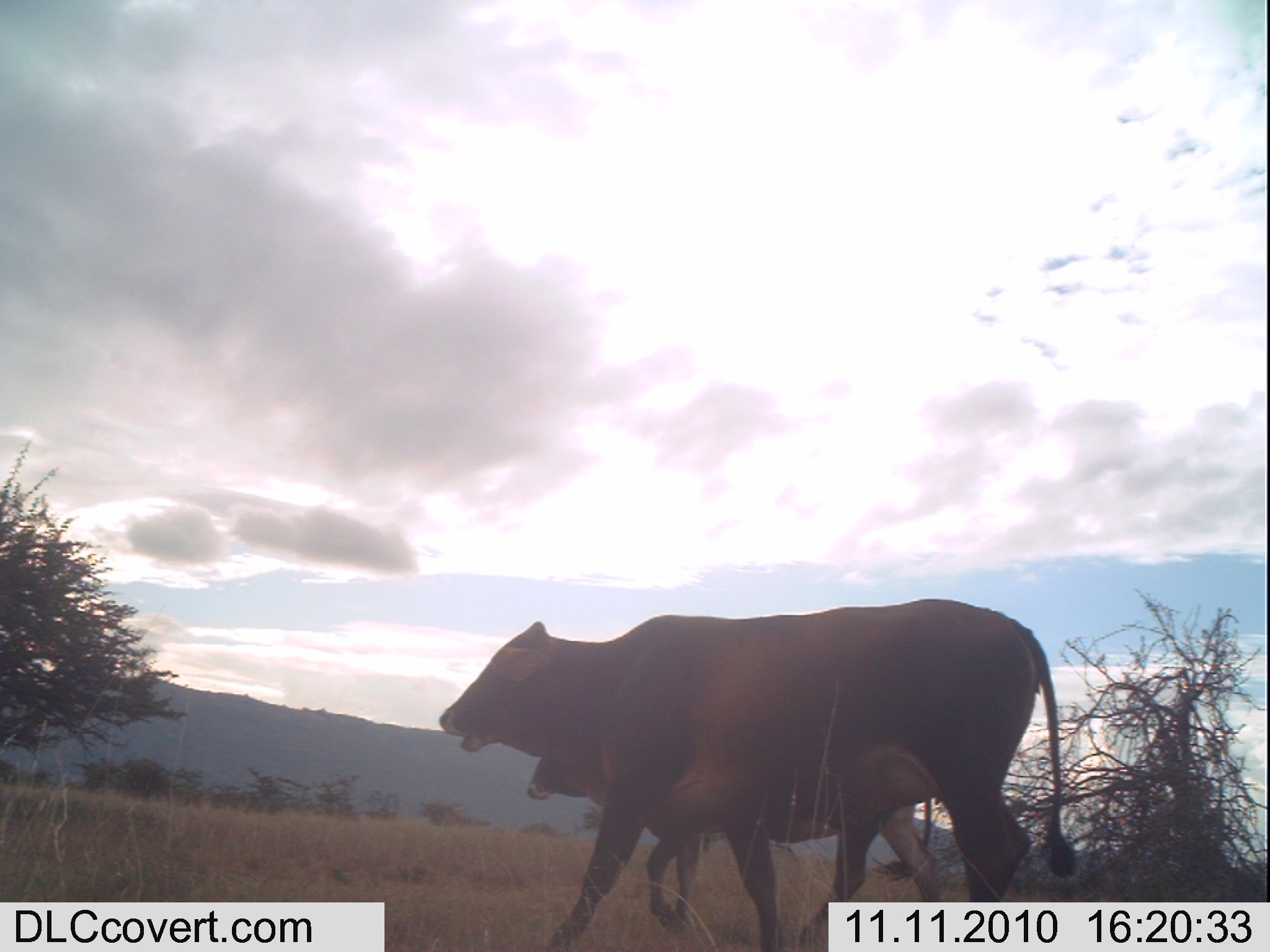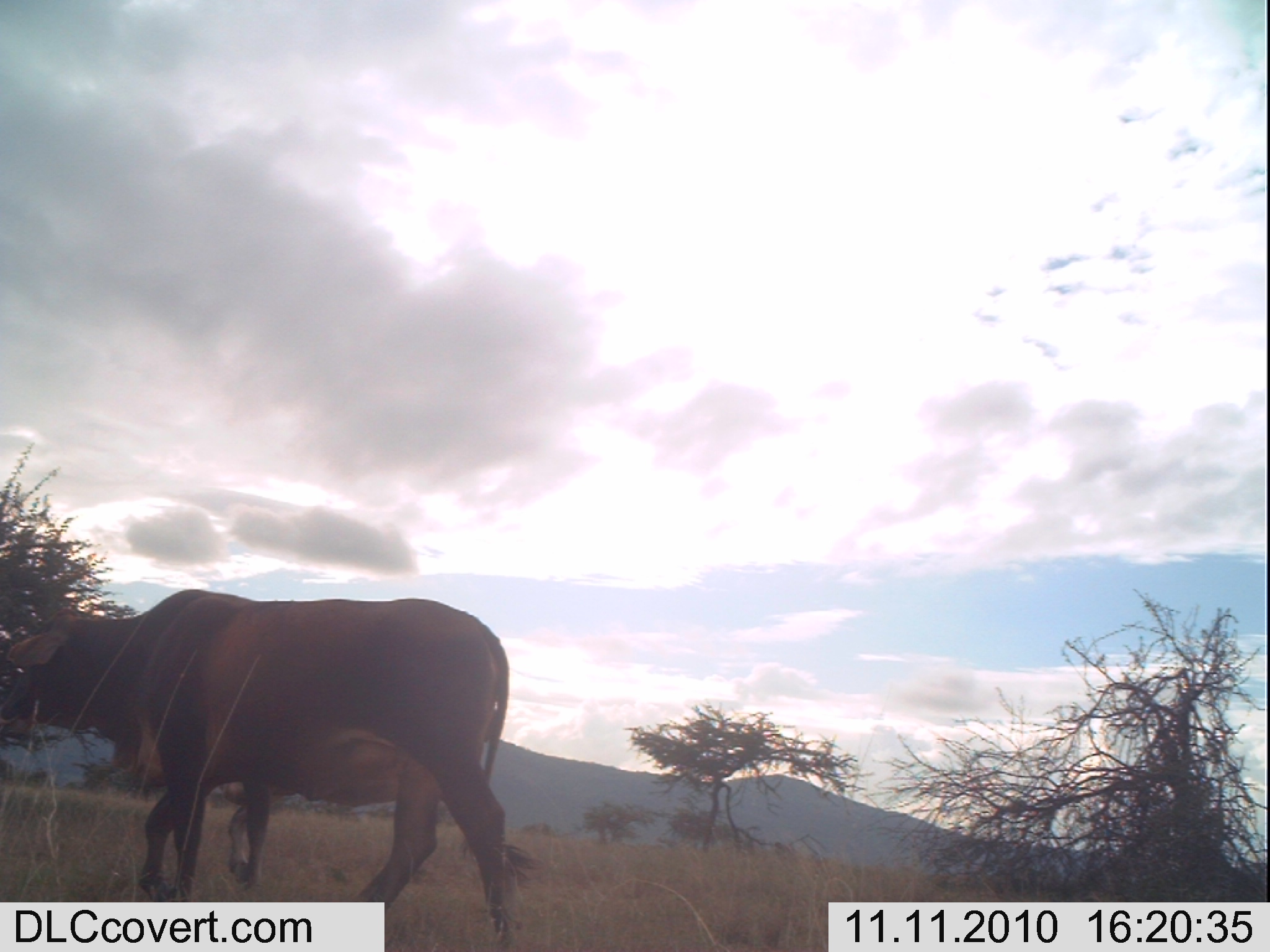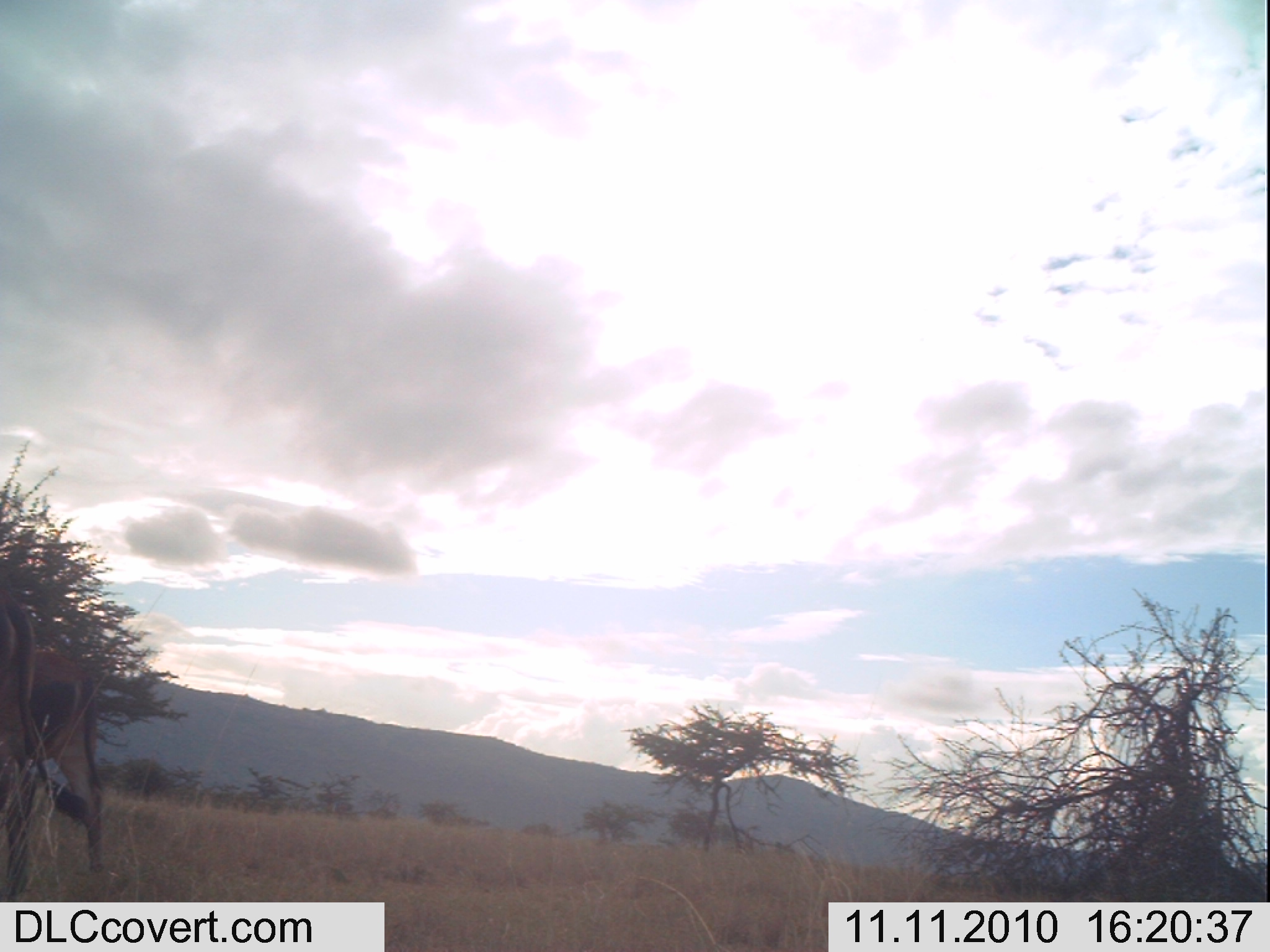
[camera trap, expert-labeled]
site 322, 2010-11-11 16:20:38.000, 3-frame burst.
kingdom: Animalia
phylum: Chordata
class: Mammalia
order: Artiodactyla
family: Bovidae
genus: Bos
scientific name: Bos taurus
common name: domestic cattle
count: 2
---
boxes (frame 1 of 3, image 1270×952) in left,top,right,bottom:
bos taurus: 432,593,1079,949; 519,751,949,947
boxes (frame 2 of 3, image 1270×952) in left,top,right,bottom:
bos taurus: 0,584,538,952; 99,736,524,924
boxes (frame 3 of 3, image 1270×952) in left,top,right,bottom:
bos taurus: 0,585,65,944; 36,639,105,889